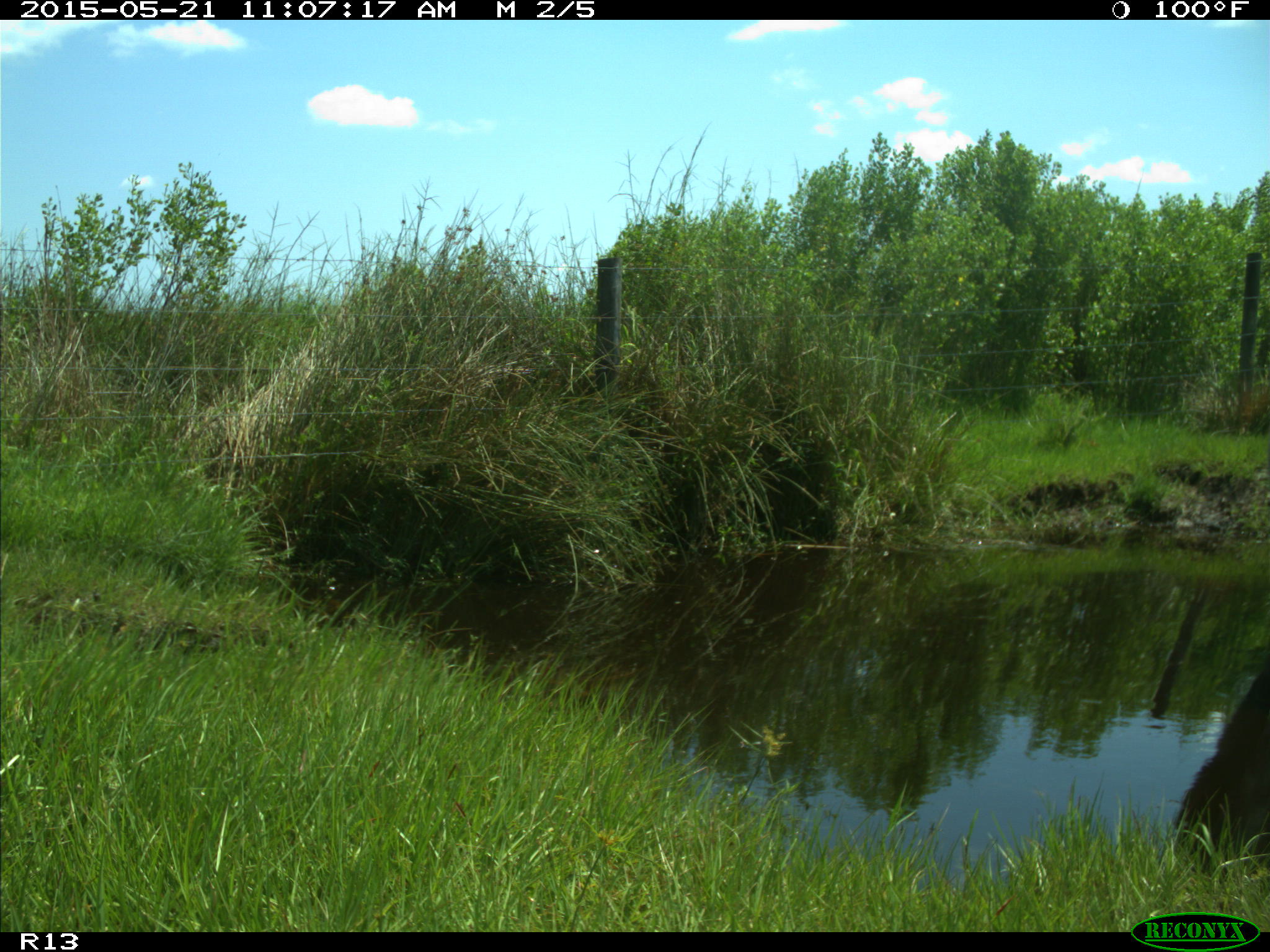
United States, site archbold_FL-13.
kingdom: Animalia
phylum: Chordata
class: Mammalia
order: Artiodactyla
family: Bovidae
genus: Bos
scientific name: Bos taurus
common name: domestic cow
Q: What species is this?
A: Bos taurus (domestic cow).